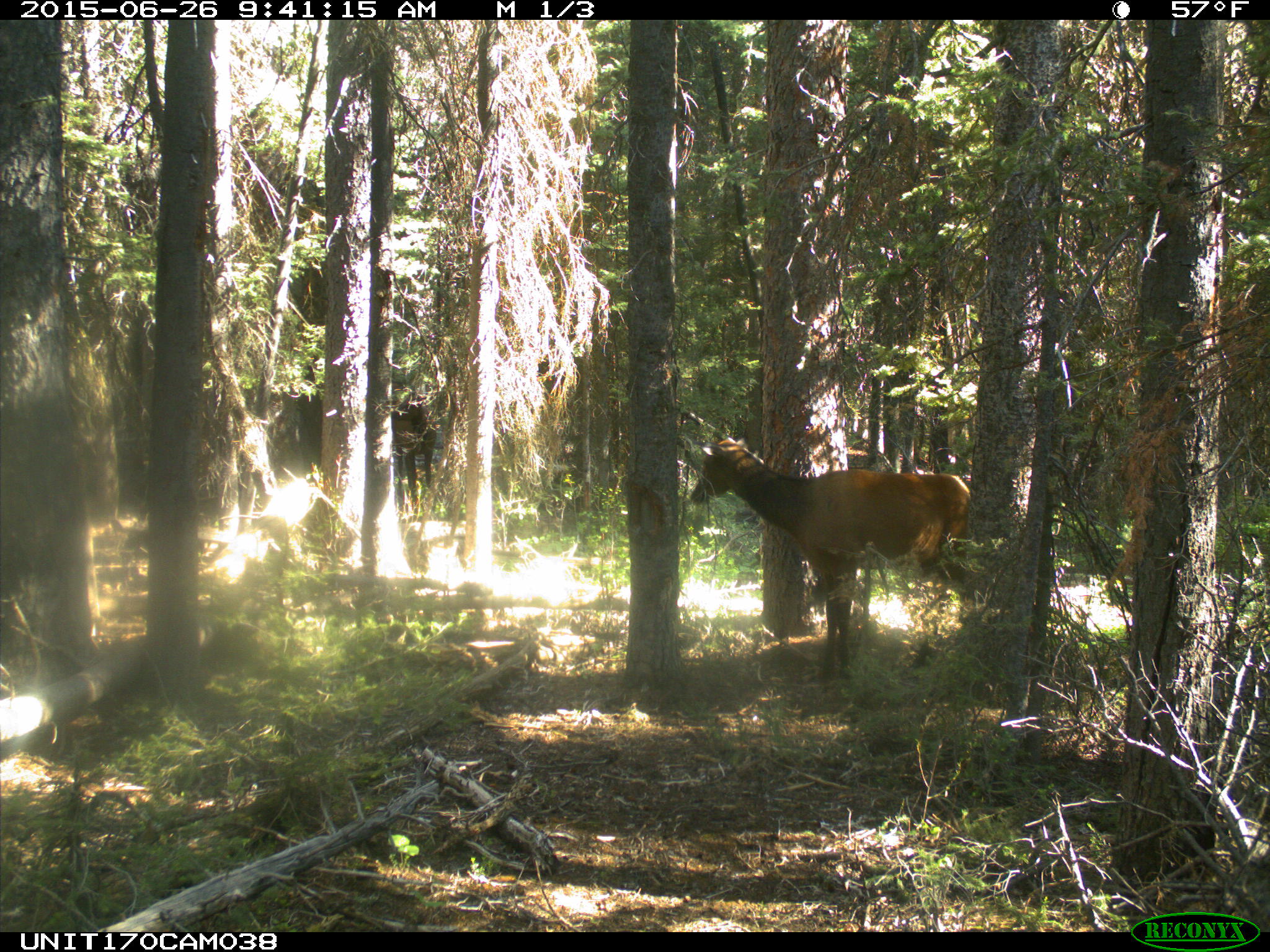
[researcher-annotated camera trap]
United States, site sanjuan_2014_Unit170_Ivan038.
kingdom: Animalia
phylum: Chordata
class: Mammalia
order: Artiodactyla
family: Cervidae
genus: Cervus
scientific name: Cervus elaphus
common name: red deer